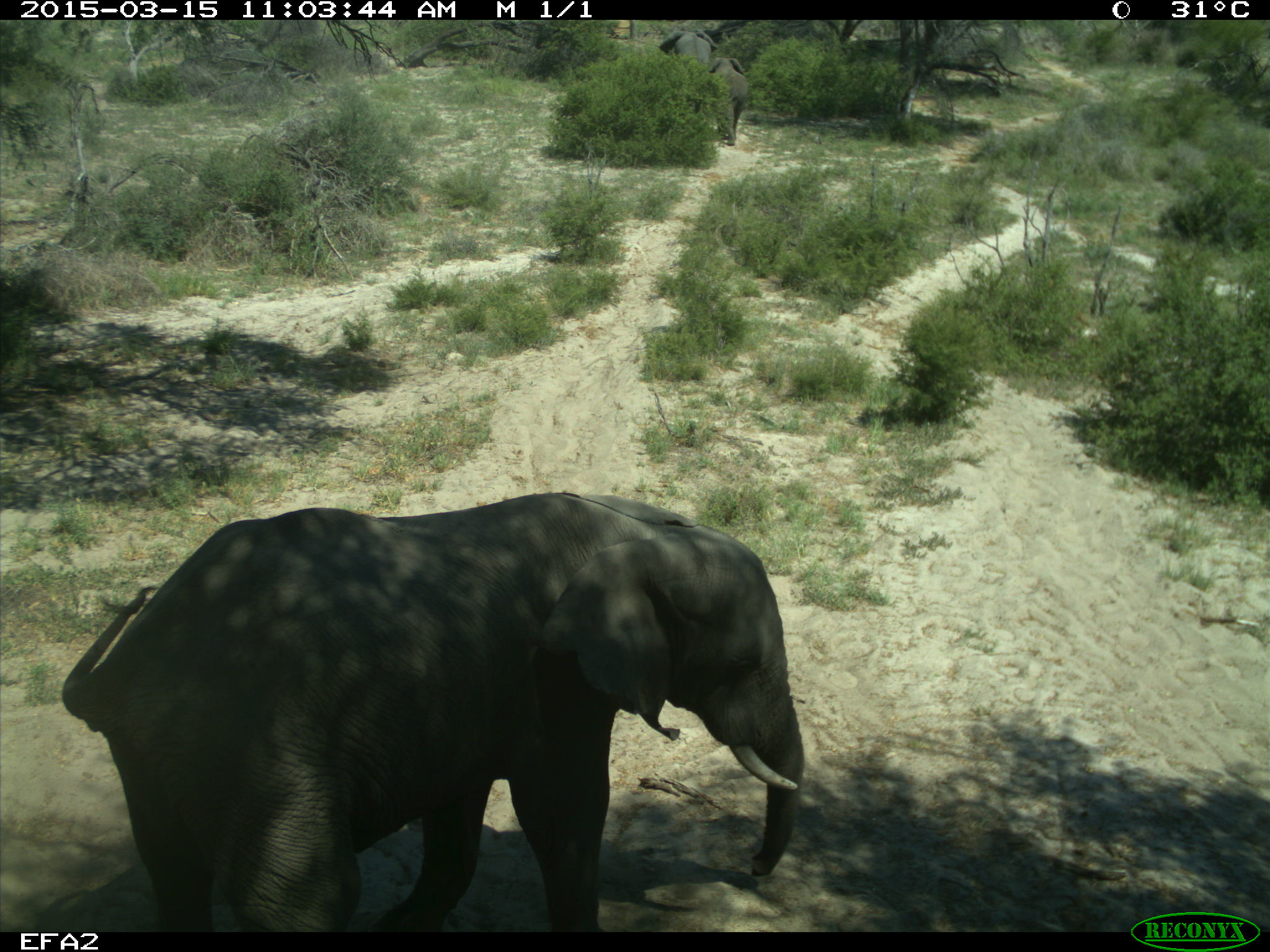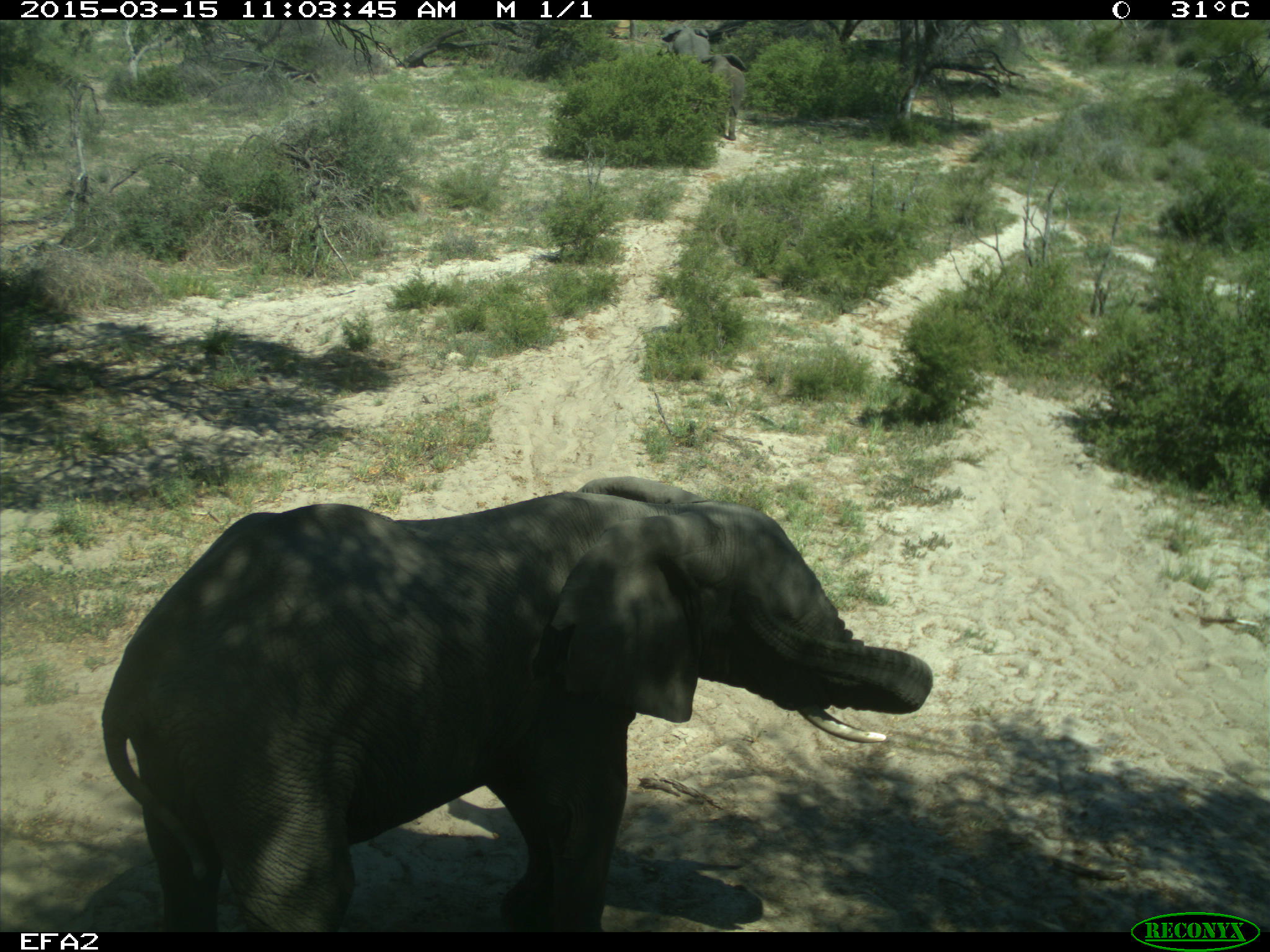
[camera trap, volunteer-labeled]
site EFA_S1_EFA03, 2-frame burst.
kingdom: Animalia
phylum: Chordata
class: Mammalia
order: Proboscidea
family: Elephantidae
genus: Loxodonta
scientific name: Loxodonta africana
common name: african bush elephant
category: elephant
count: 1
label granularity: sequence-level